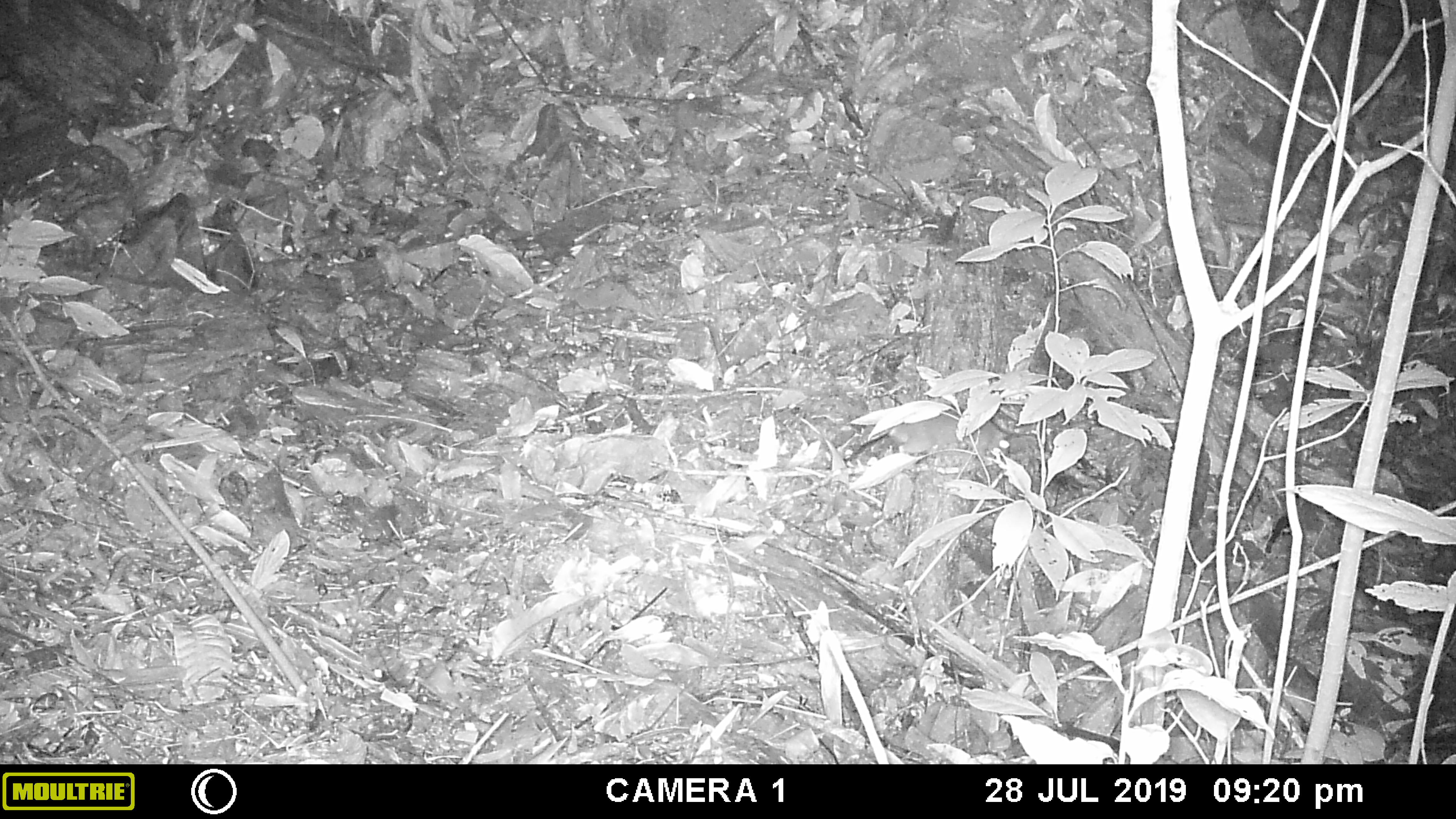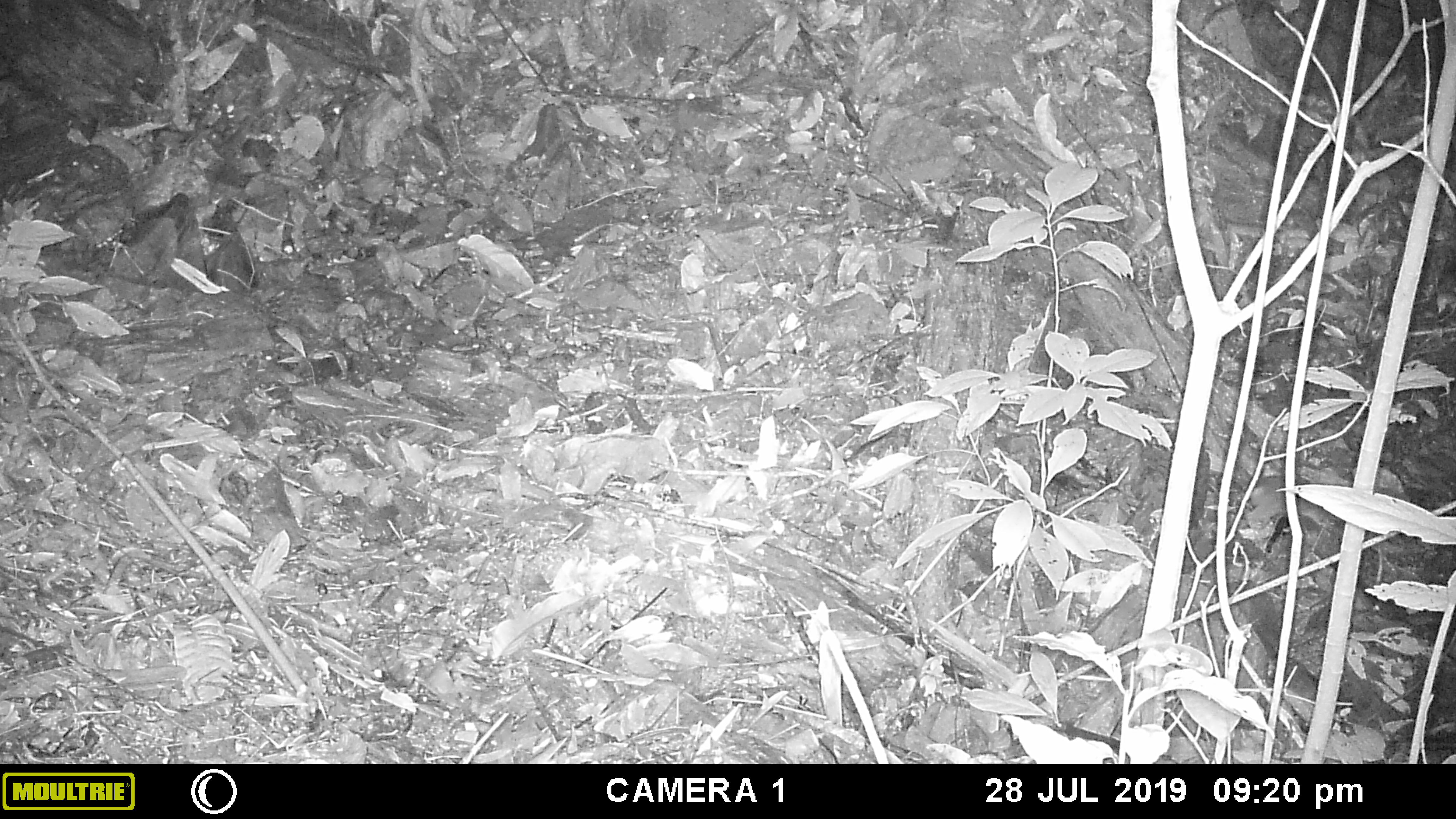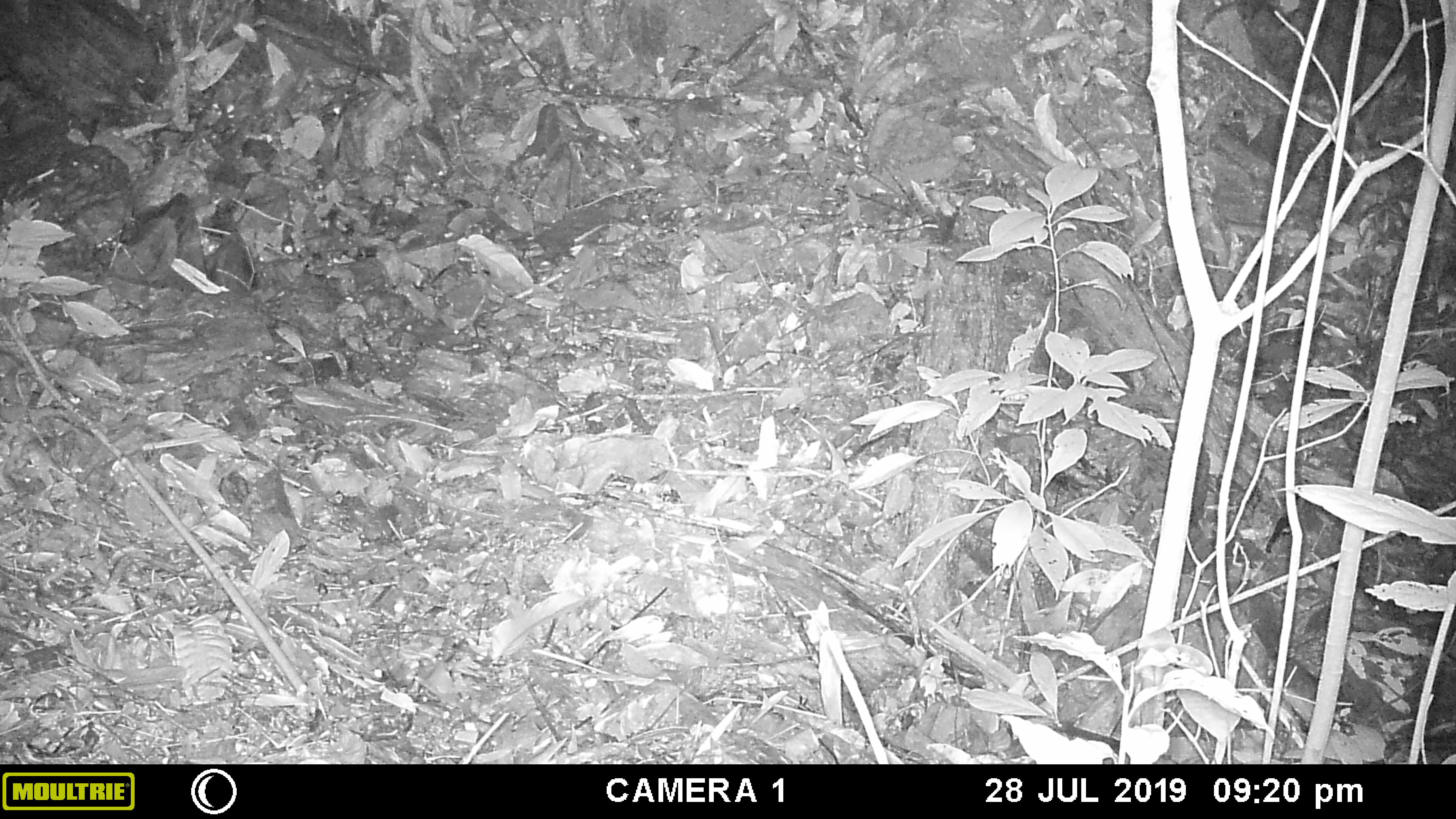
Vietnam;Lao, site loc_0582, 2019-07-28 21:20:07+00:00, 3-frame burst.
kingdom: Animalia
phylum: Chordata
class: Mammalia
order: Rodentia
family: Muridae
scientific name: Muridae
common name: old-world mice and rats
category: unidentified murid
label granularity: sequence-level